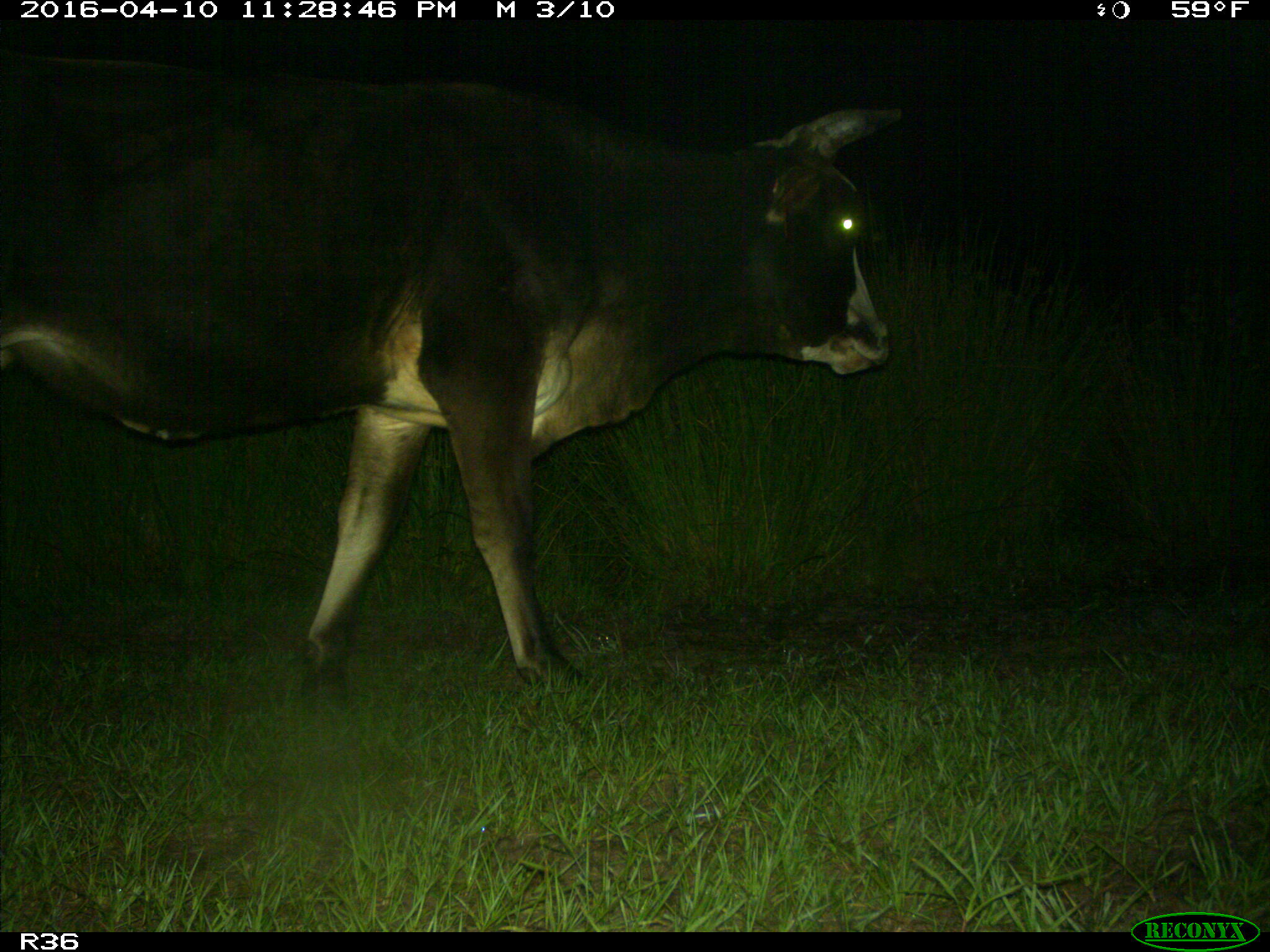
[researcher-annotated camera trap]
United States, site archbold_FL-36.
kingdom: Animalia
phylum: Chordata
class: Mammalia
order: Artiodactyla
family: Bovidae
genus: Bos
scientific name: Bos taurus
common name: domestic cow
Bos taurus (domestic cow).